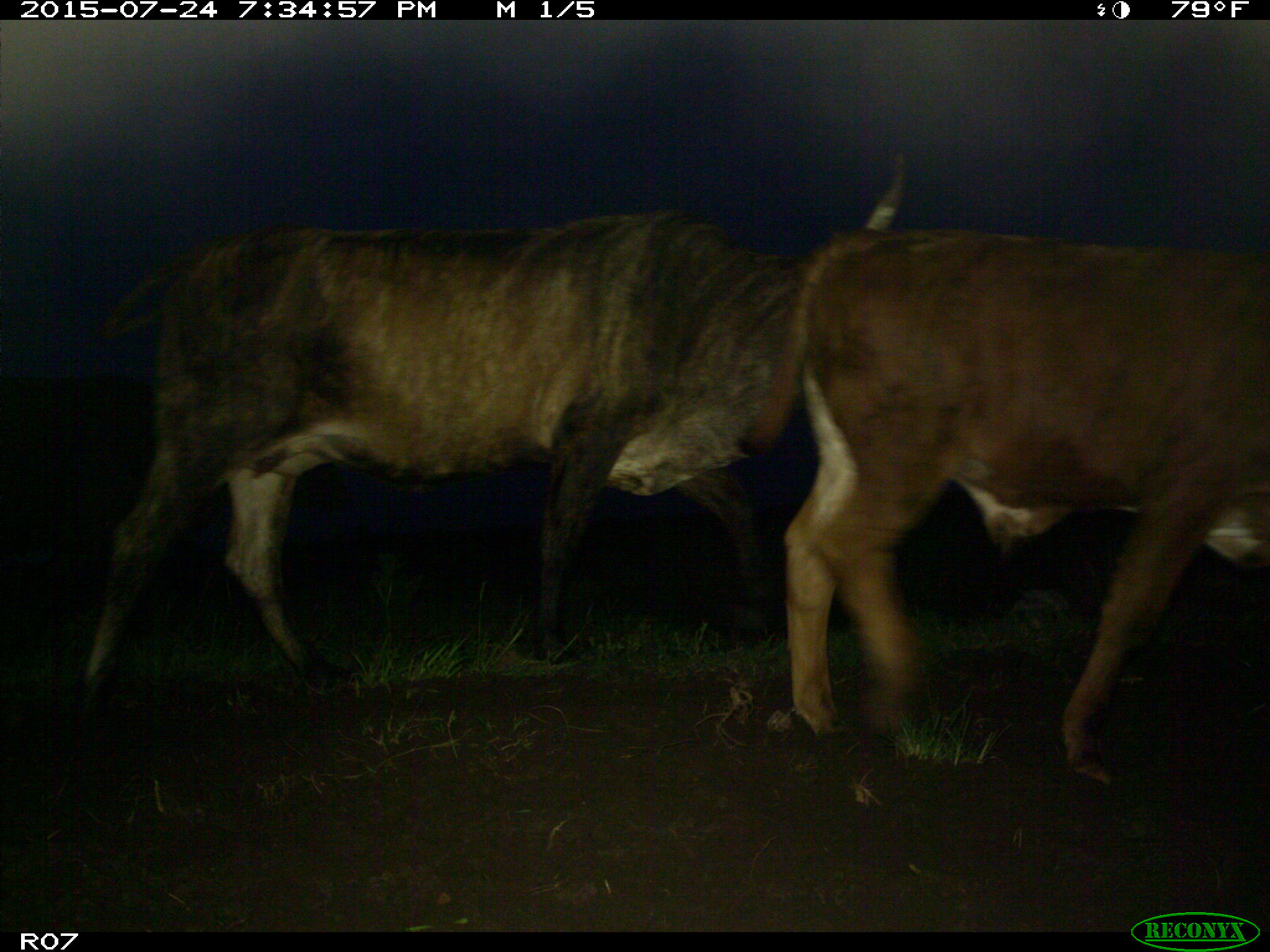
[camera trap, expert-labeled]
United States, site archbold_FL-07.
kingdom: Animalia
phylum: Chordata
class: Mammalia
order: Artiodactyla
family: Bovidae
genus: Bos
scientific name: Bos taurus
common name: domestic cow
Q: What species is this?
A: Bos taurus (domestic cow).